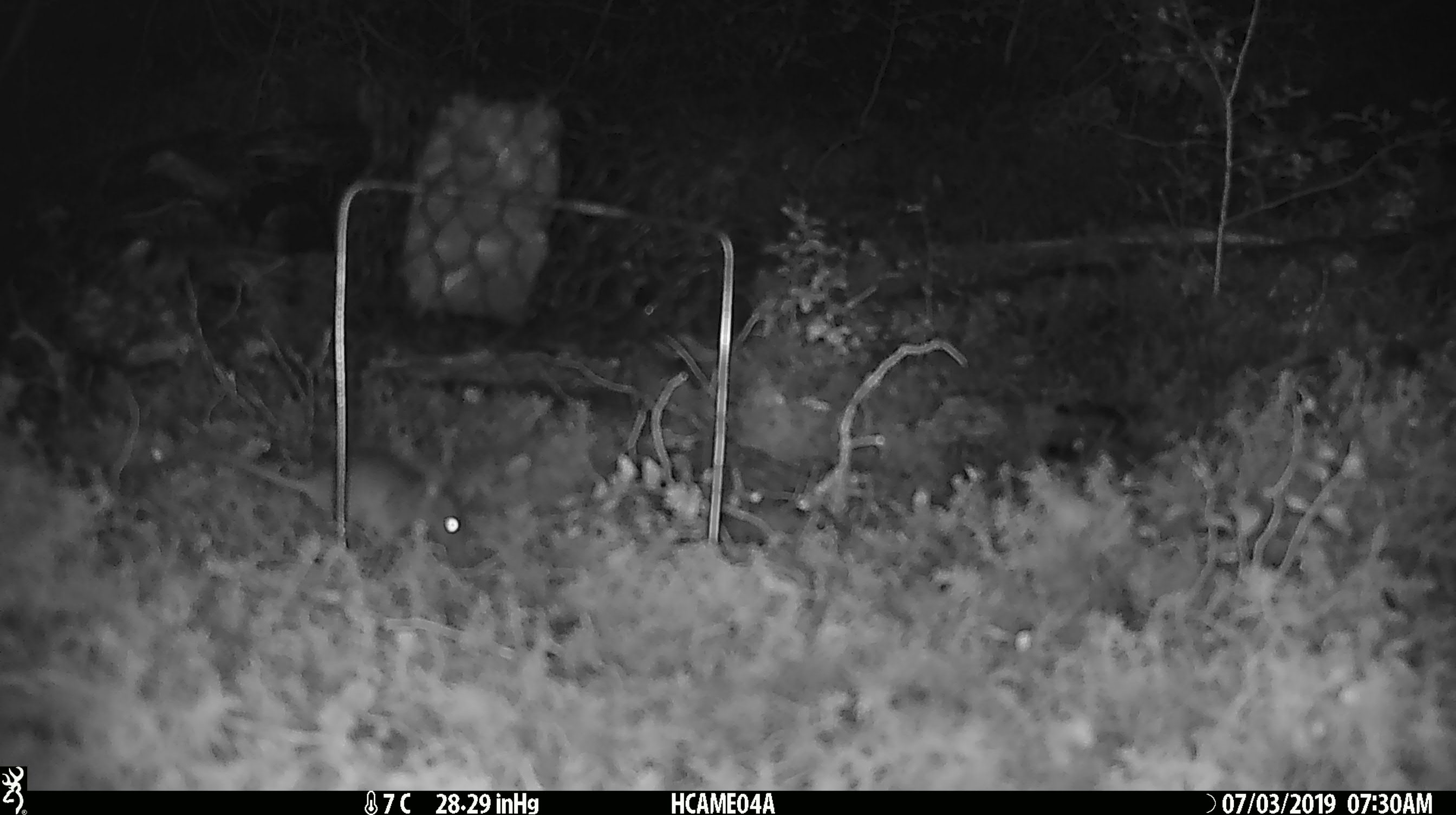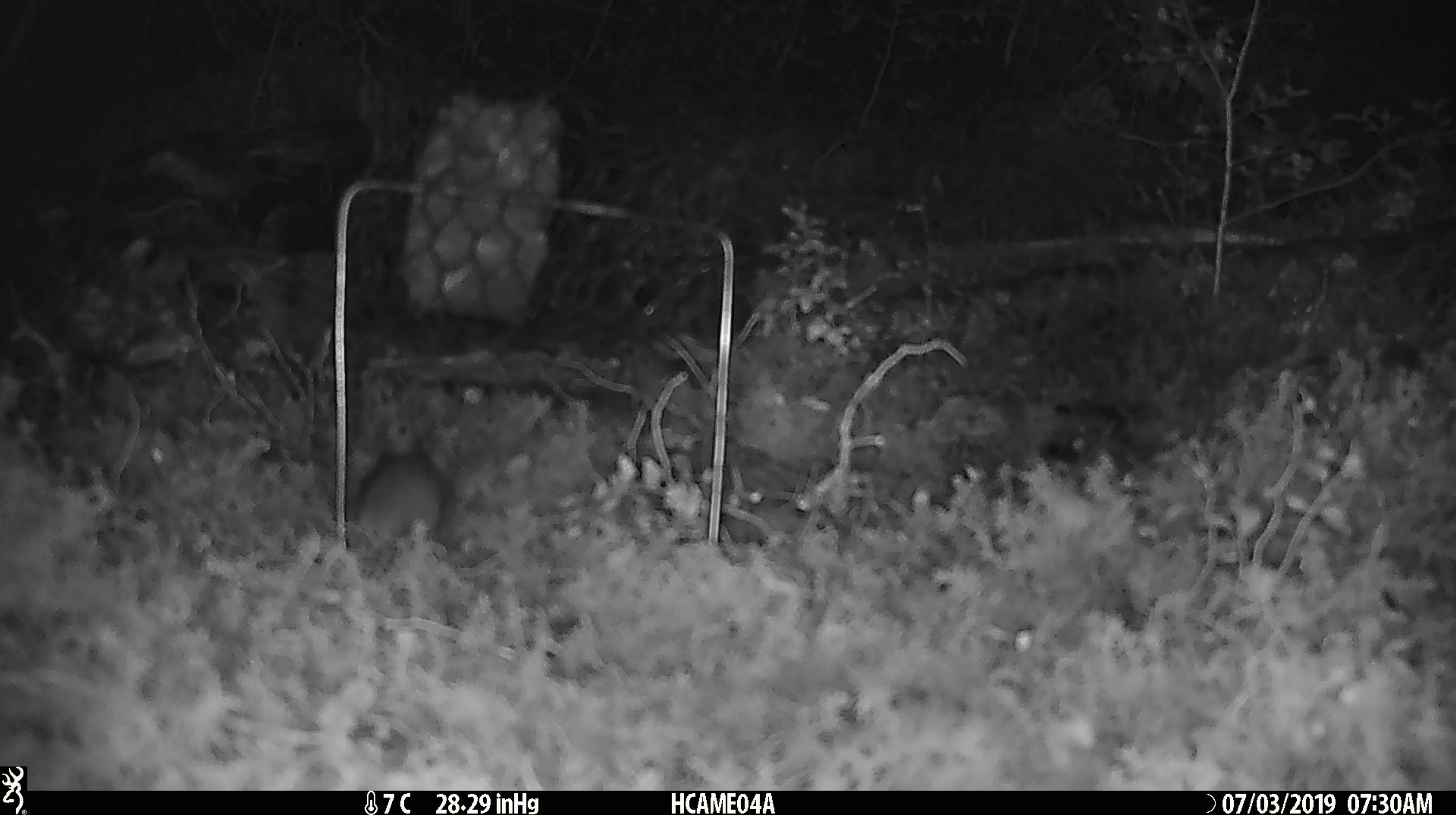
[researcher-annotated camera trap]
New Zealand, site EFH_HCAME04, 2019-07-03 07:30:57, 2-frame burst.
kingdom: Animalia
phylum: Chordata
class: Mammalia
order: Rodentia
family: Muridae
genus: Mus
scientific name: Mus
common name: mouse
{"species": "mouse (Mus)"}